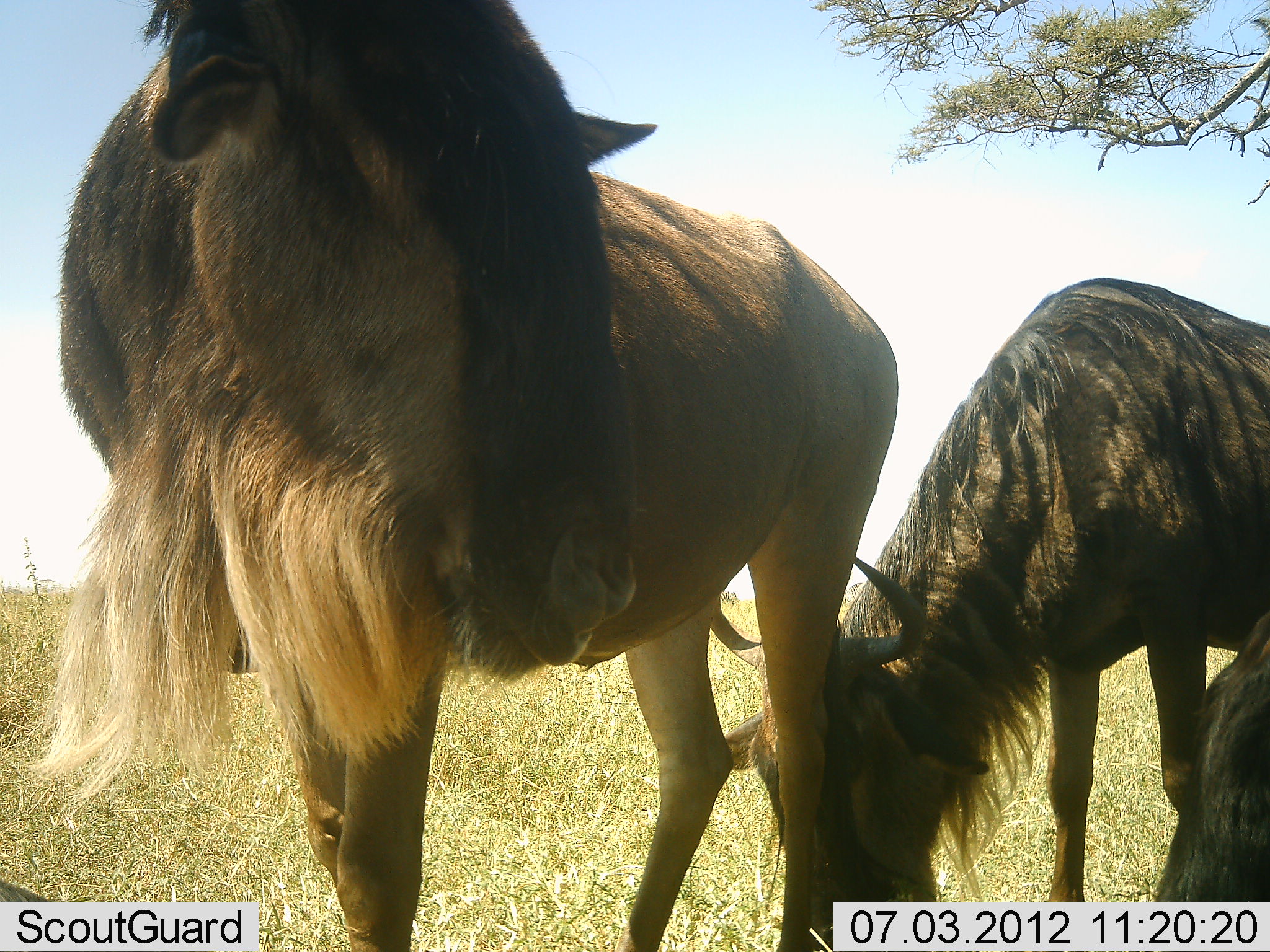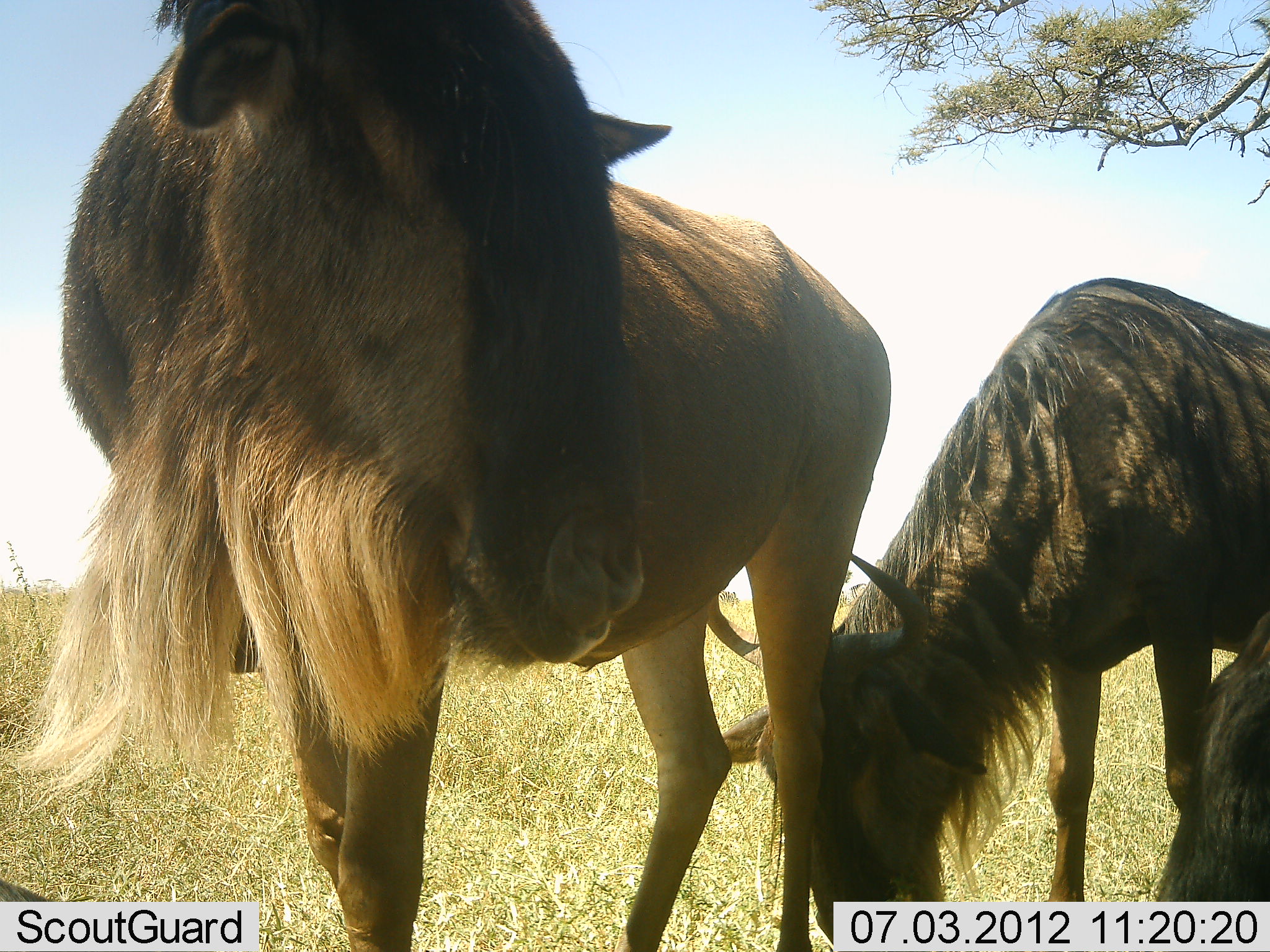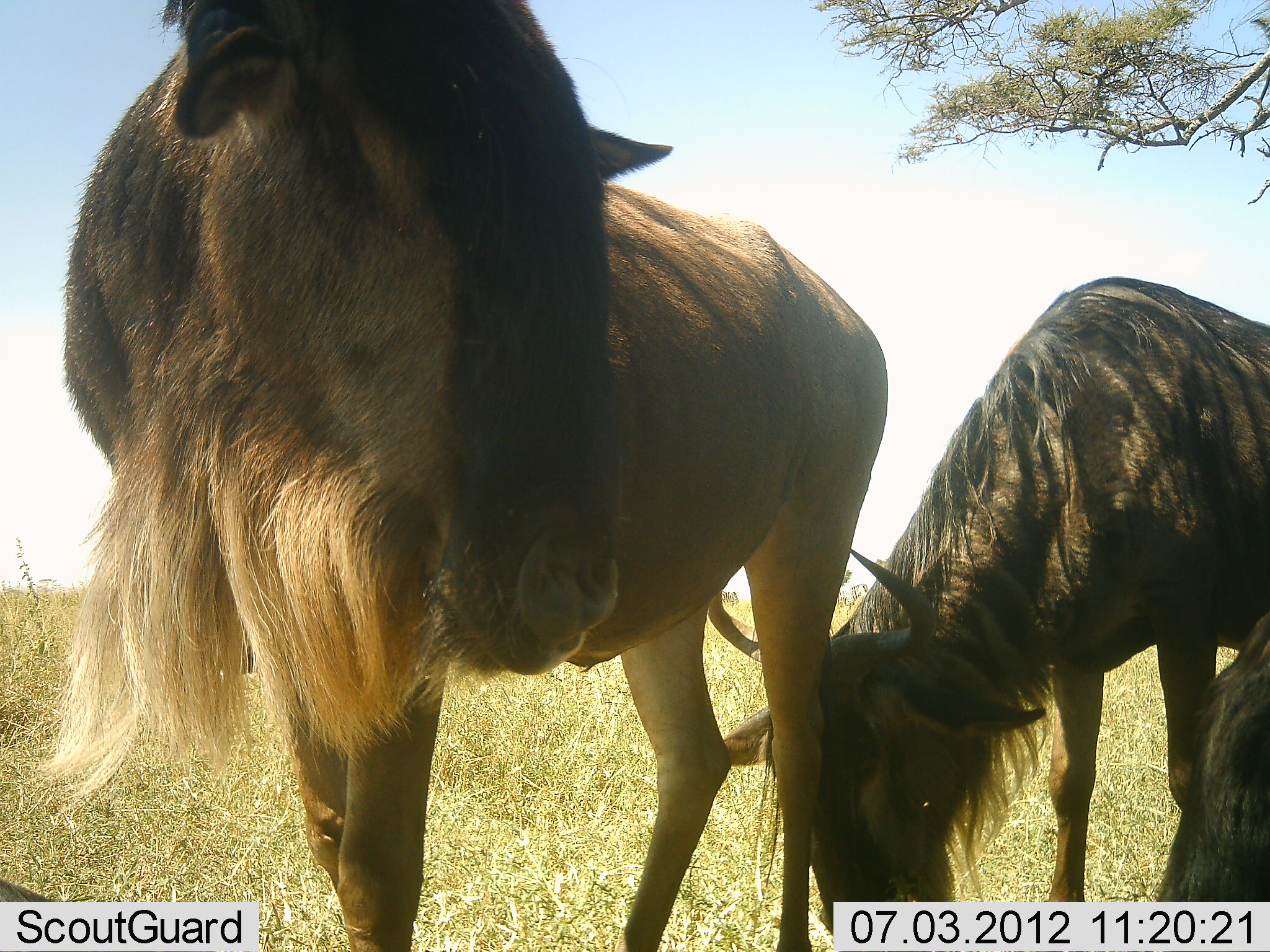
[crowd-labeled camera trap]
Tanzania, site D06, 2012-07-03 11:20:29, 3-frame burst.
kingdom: Animalia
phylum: Chordata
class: Mammalia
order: Artiodactyla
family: Bovidae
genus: Connochaetes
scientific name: Connochaetes taurinus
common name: blue wildebeest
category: wildebeest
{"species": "wildebeest (blue wildebeest) (Connochaetes taurinus)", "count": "3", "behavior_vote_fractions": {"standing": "90%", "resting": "30%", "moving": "10%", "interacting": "0%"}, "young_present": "0%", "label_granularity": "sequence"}